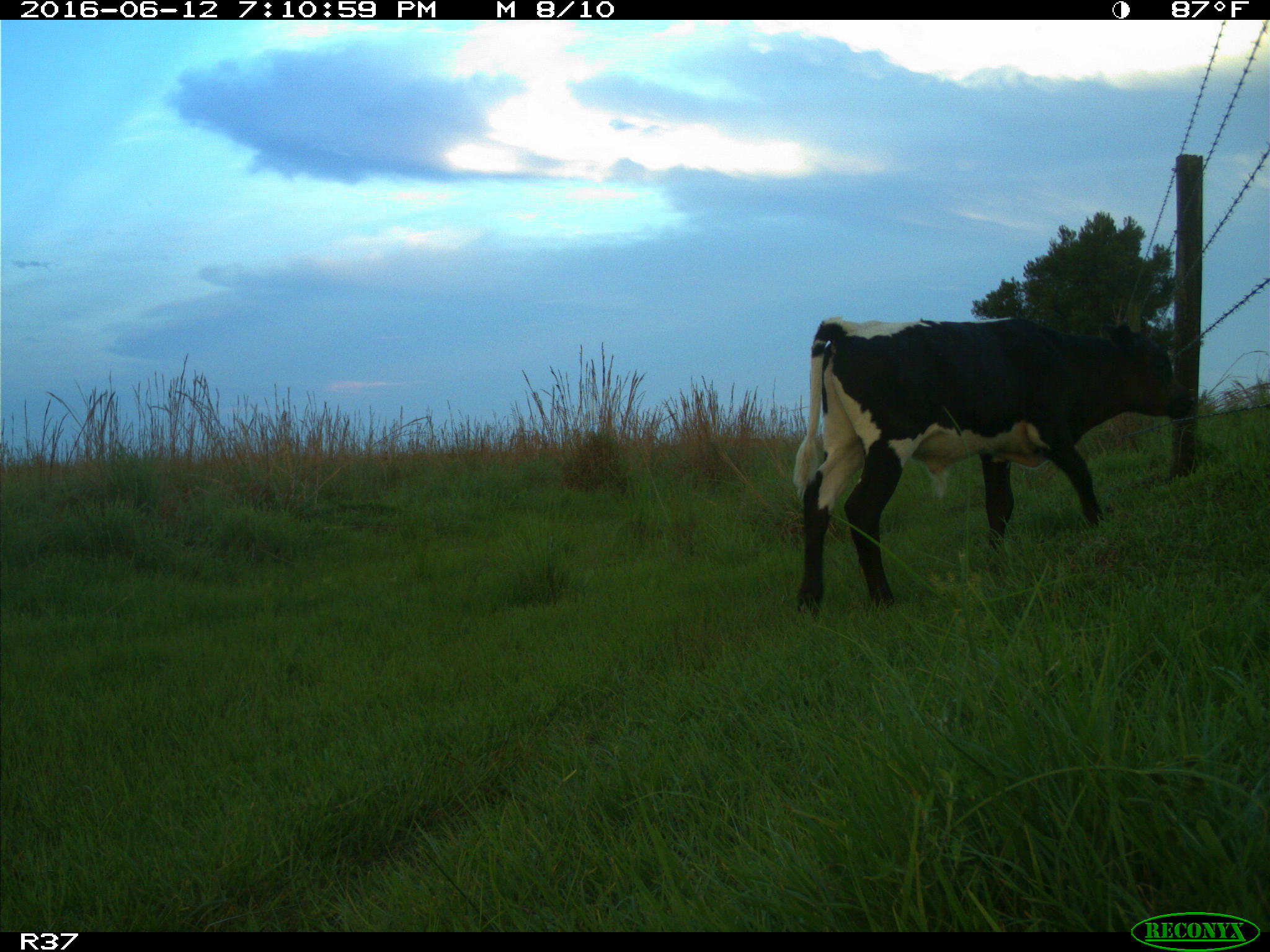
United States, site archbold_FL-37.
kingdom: Animalia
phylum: Chordata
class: Mammalia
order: Artiodactyla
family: Bovidae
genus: Bos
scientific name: Bos taurus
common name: domestic cow